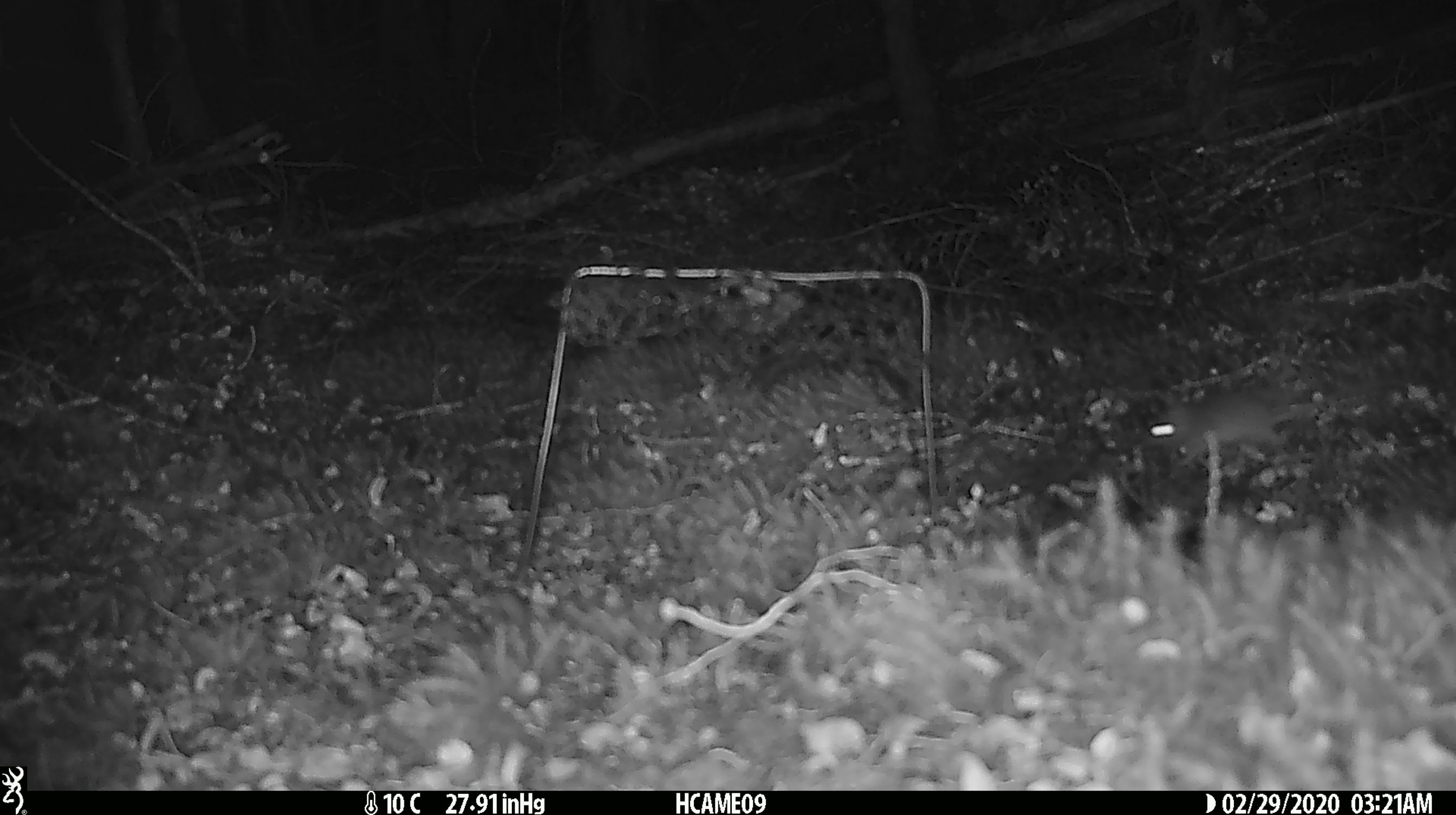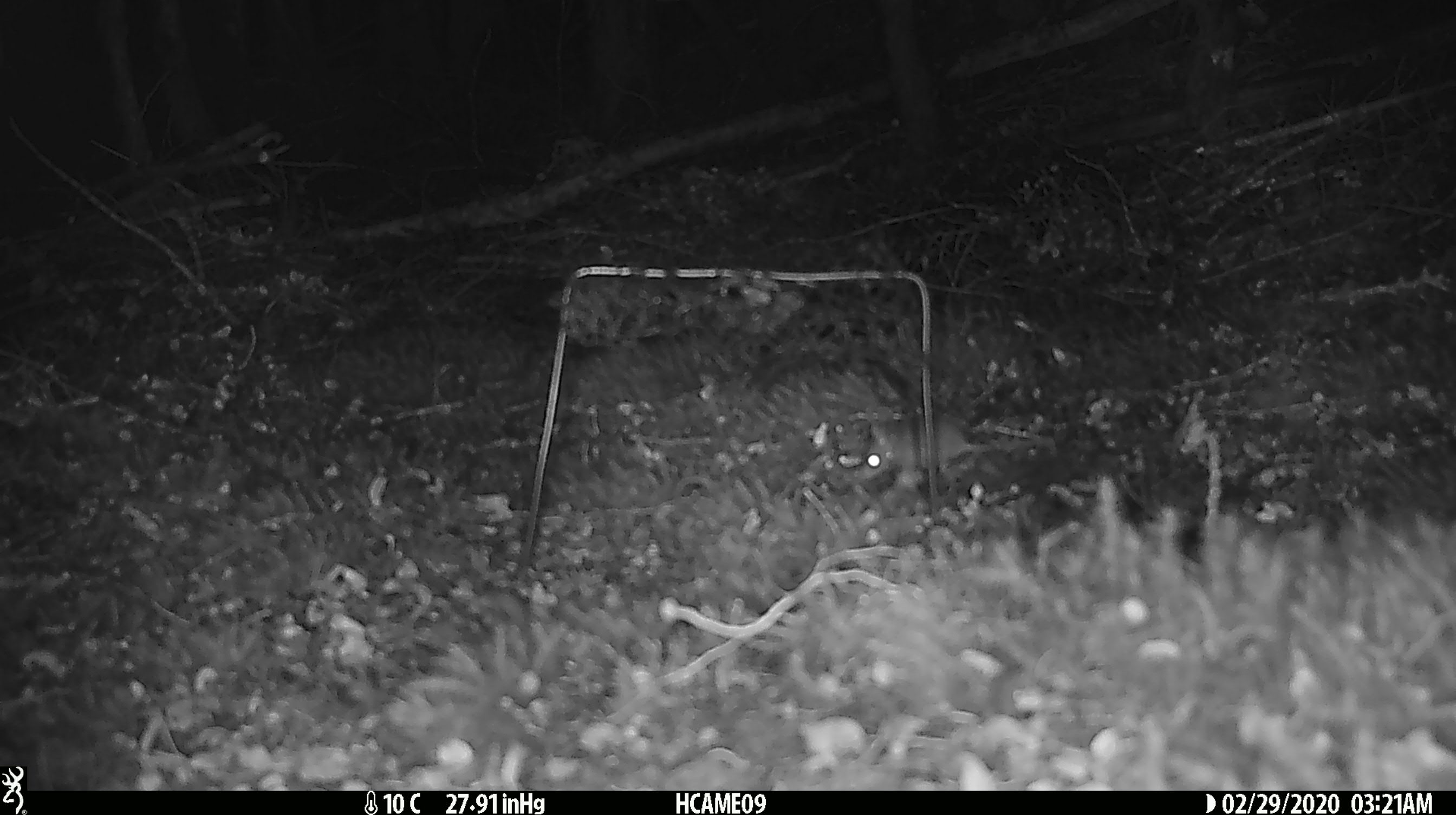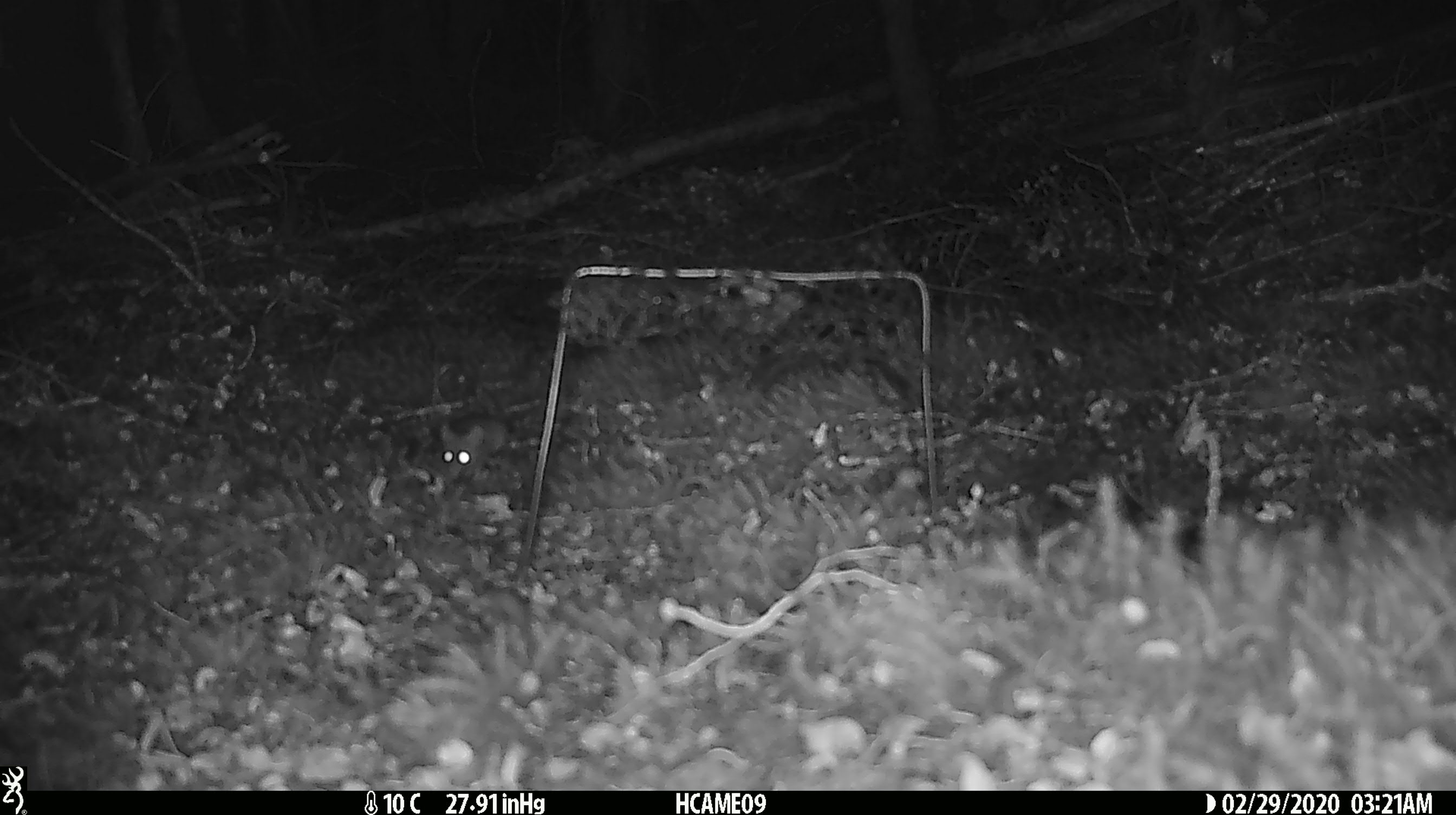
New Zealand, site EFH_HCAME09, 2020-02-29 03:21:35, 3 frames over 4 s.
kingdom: Animalia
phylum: Chordata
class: Mammalia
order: Rodentia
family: Muridae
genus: Mus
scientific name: Mus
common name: mouse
Mouse (Mus).